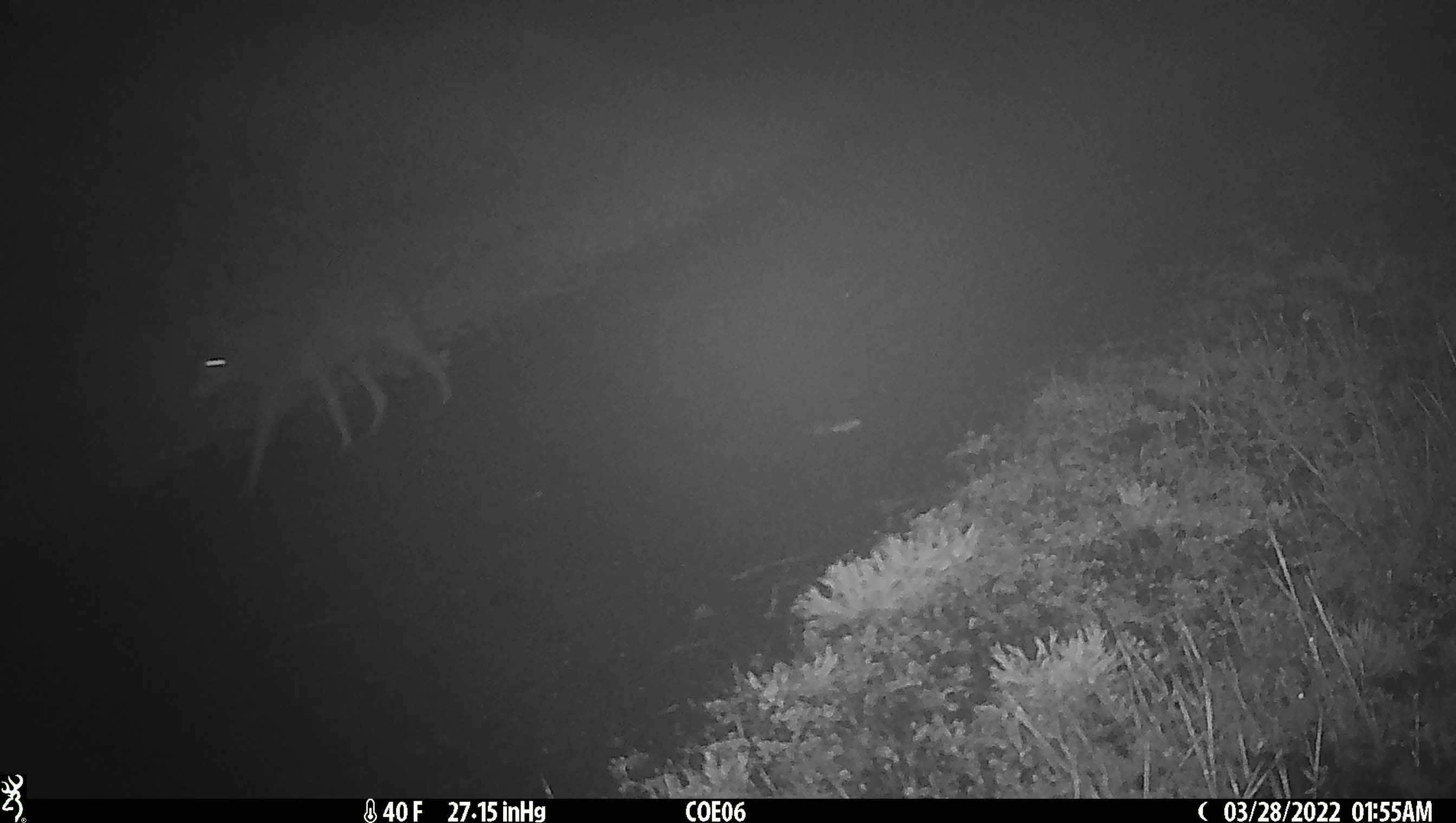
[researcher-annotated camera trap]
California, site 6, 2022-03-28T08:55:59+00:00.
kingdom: Animalia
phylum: Chordata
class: Mammalia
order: Carnivora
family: Canidae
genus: Canis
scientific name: Canis latrans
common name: coyote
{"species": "coyote (Canis latrans)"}